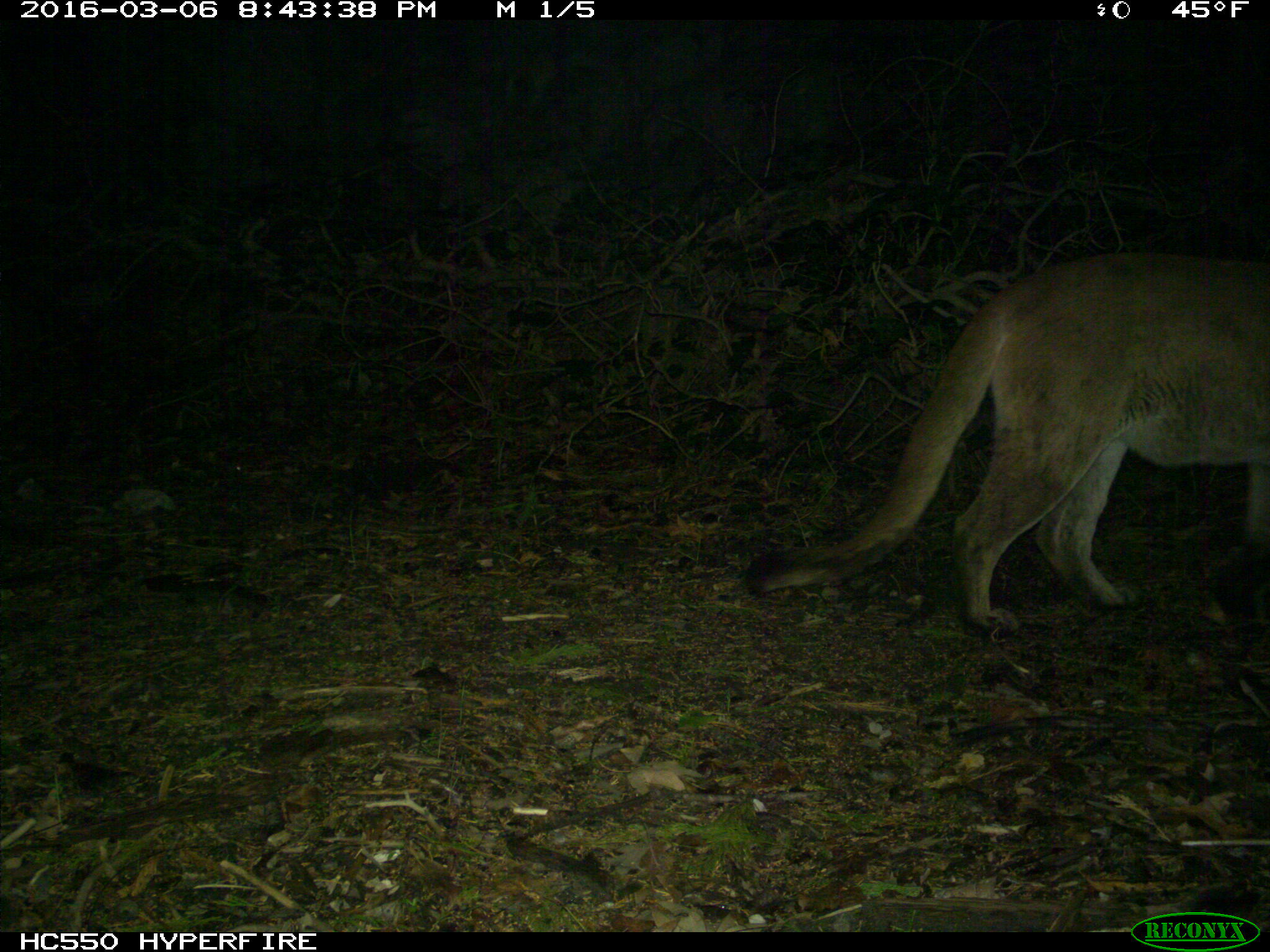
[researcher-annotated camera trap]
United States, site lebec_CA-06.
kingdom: Animalia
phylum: Chordata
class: Mammalia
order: Carnivora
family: Felidae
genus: Puma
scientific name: Puma concolor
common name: mountain lion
Puma concolor (mountain lion).